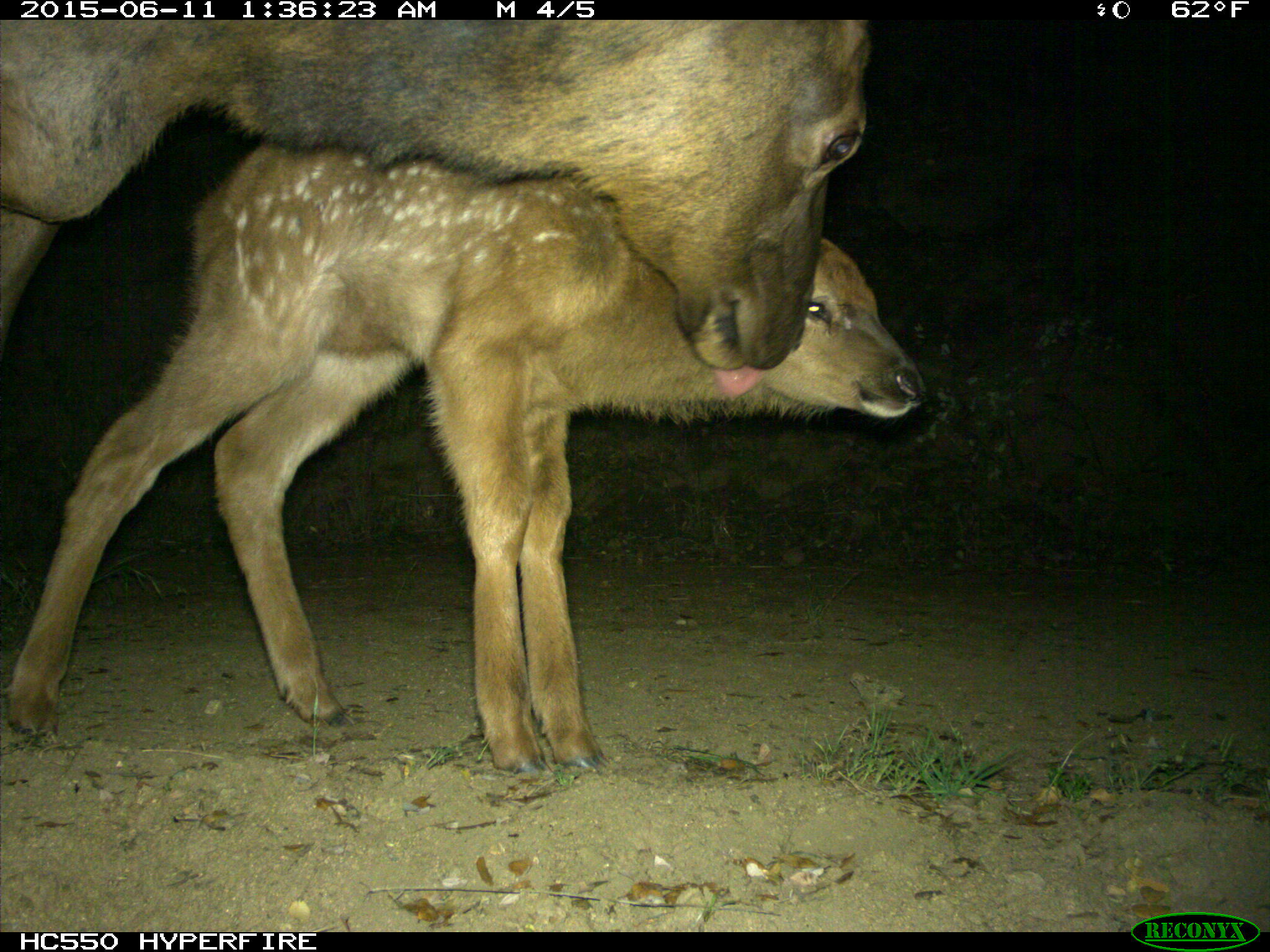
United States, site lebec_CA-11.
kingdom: Animalia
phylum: Chordata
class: Mammalia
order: Artiodactyla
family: Cervidae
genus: Cervus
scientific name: Cervus canadensis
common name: elk